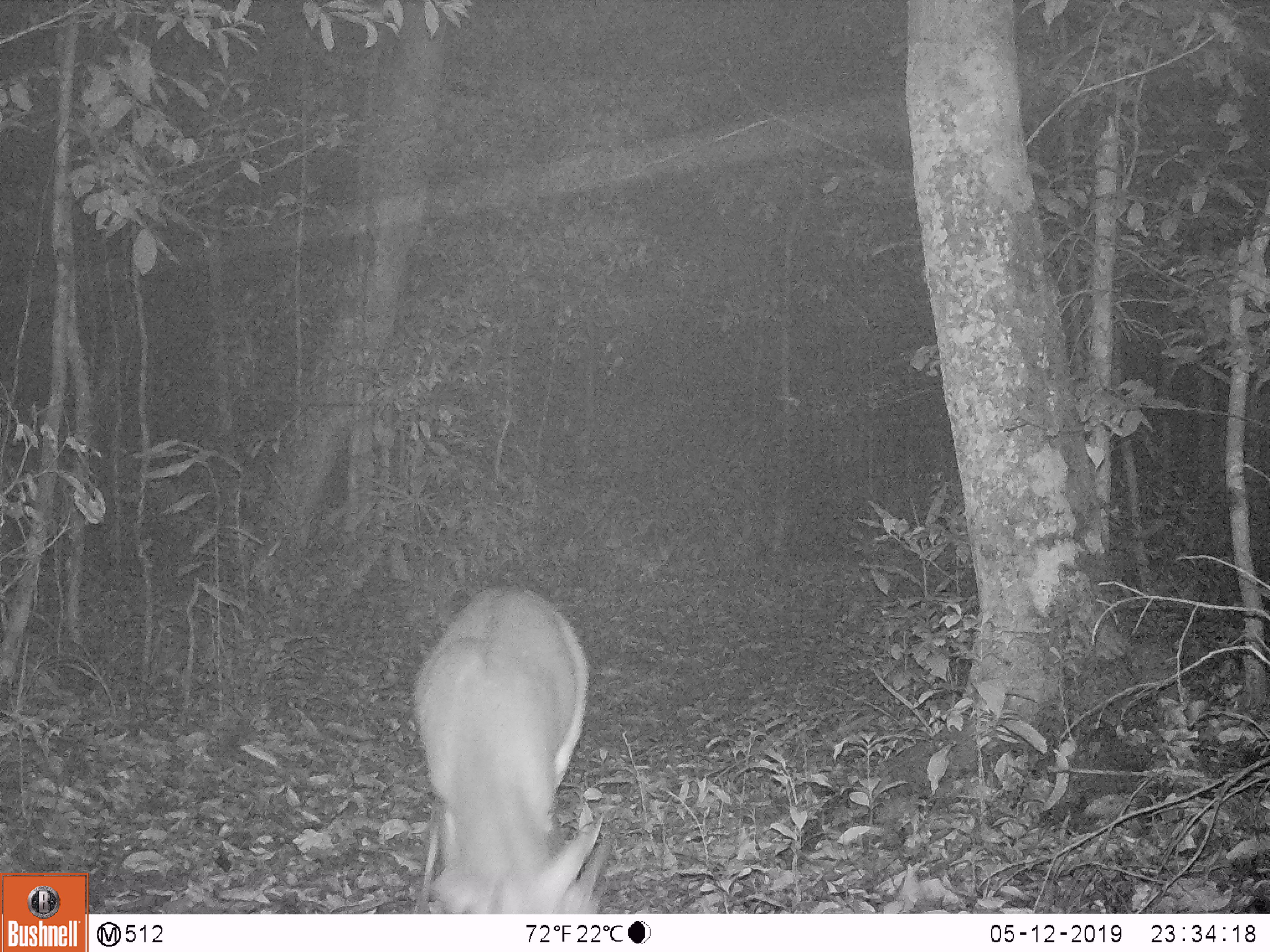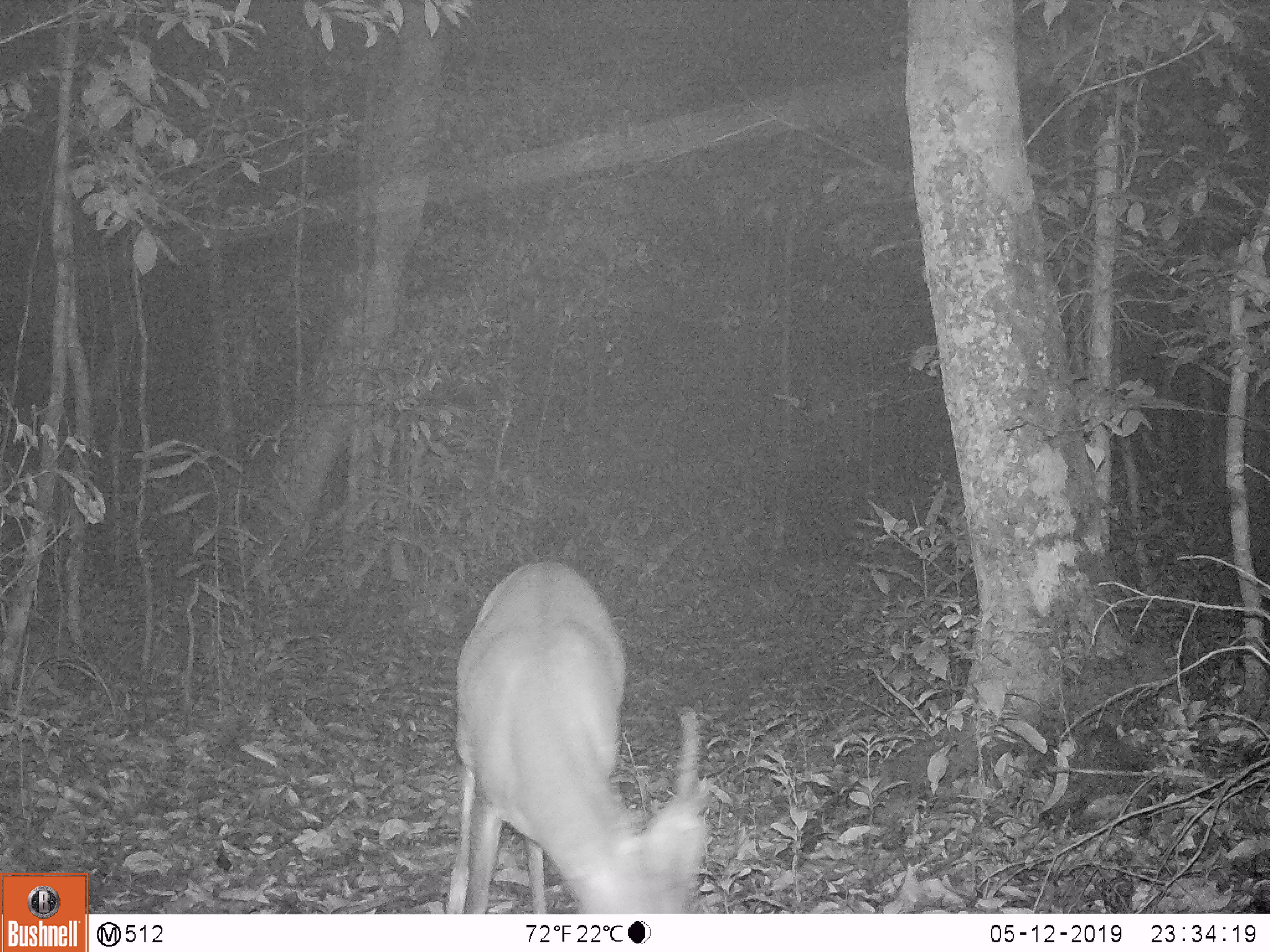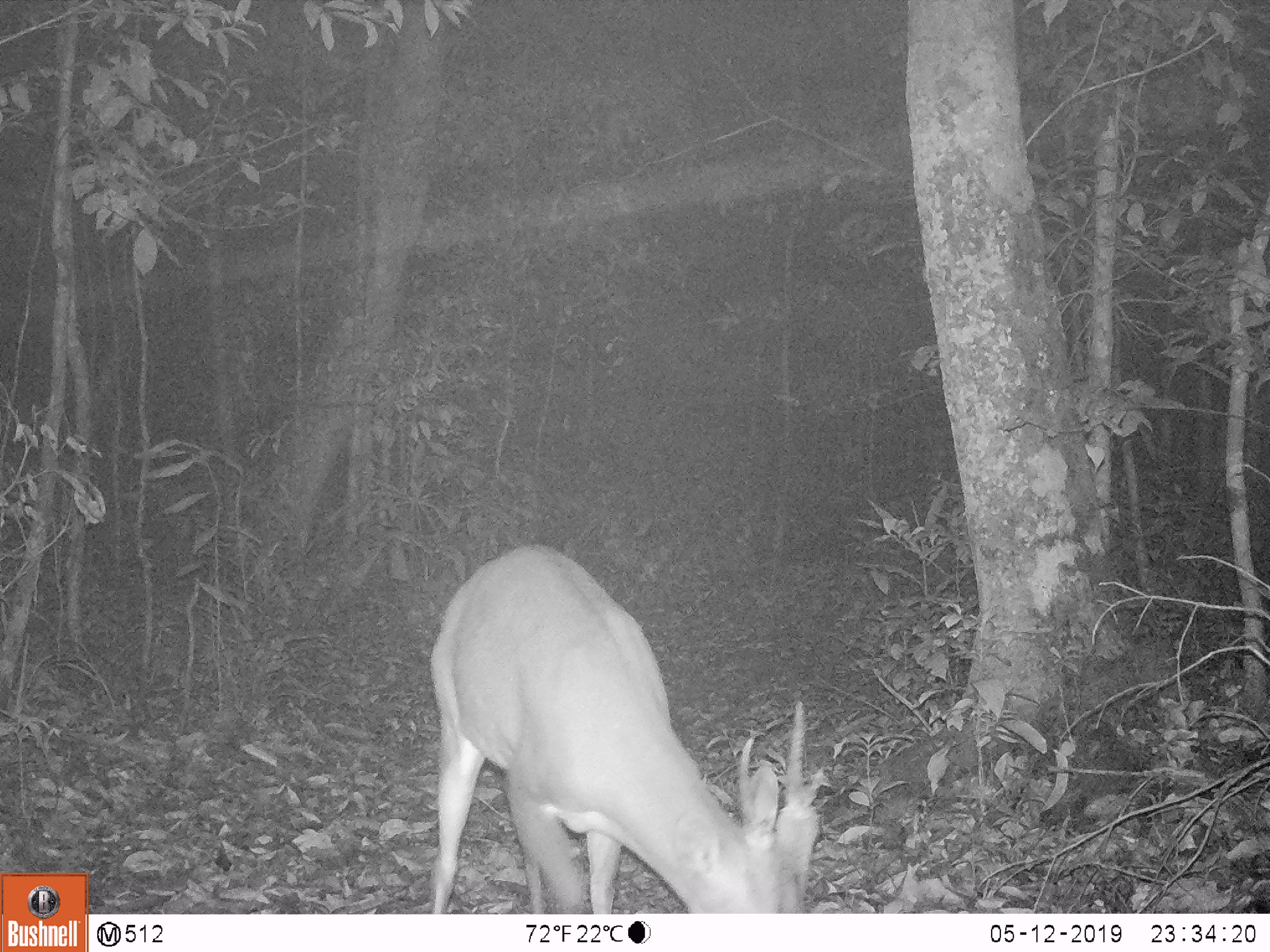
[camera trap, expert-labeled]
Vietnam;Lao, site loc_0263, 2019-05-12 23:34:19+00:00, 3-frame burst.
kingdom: Animalia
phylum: Chordata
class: Mammalia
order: Artiodactyla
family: Cervidae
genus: Muntiacus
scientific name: Muntiacus vuquangensis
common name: large-antlered muntjac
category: large antlered muntjac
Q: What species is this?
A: Large antlered muntjac (large-antlered muntjac) (Muntiacus vuquangensis).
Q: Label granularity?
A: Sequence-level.